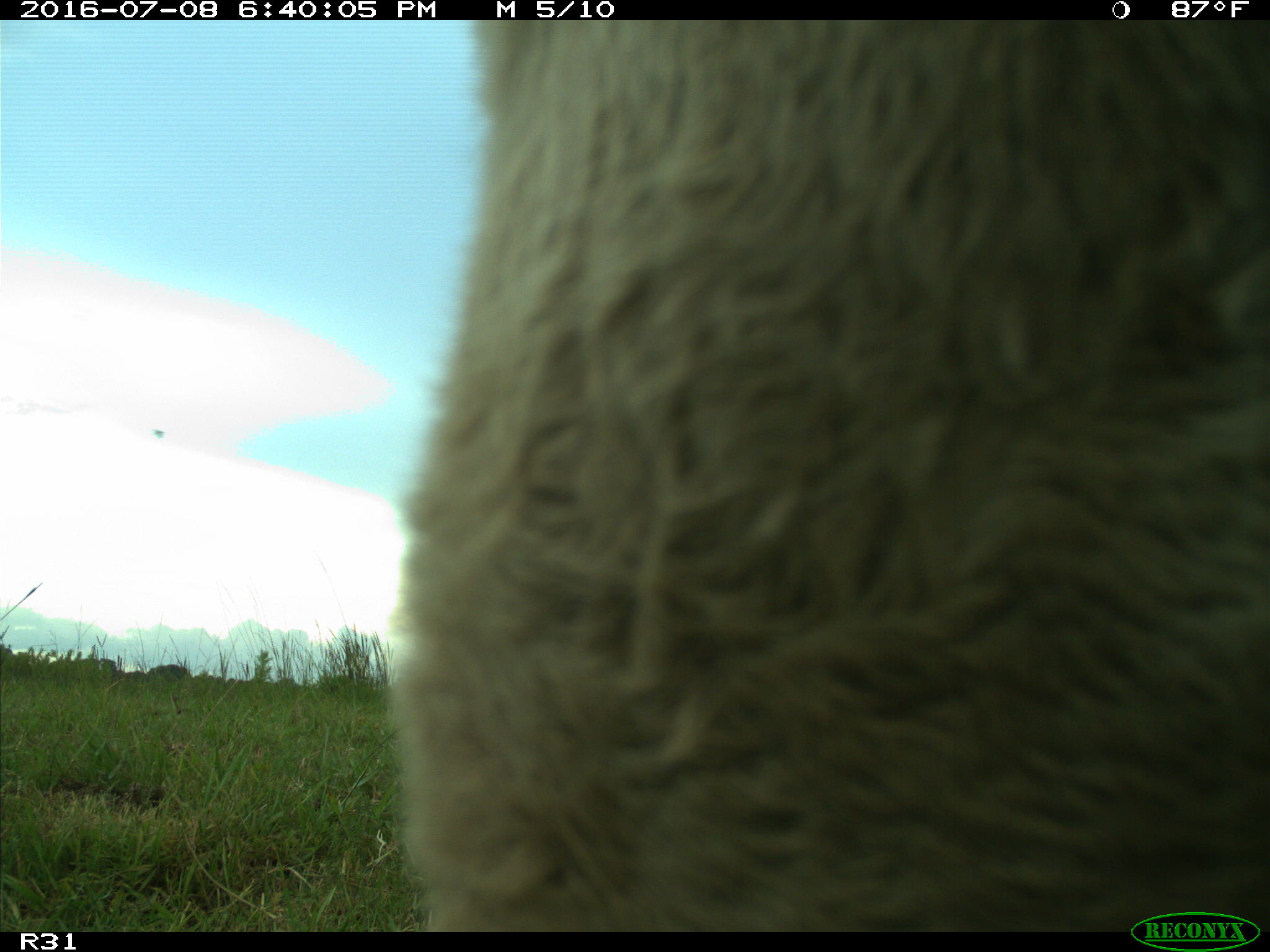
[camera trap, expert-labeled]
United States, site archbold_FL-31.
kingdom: Animalia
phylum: Chordata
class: Mammalia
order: Artiodactyla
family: Bovidae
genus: Bos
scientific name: Bos taurus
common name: domestic cow